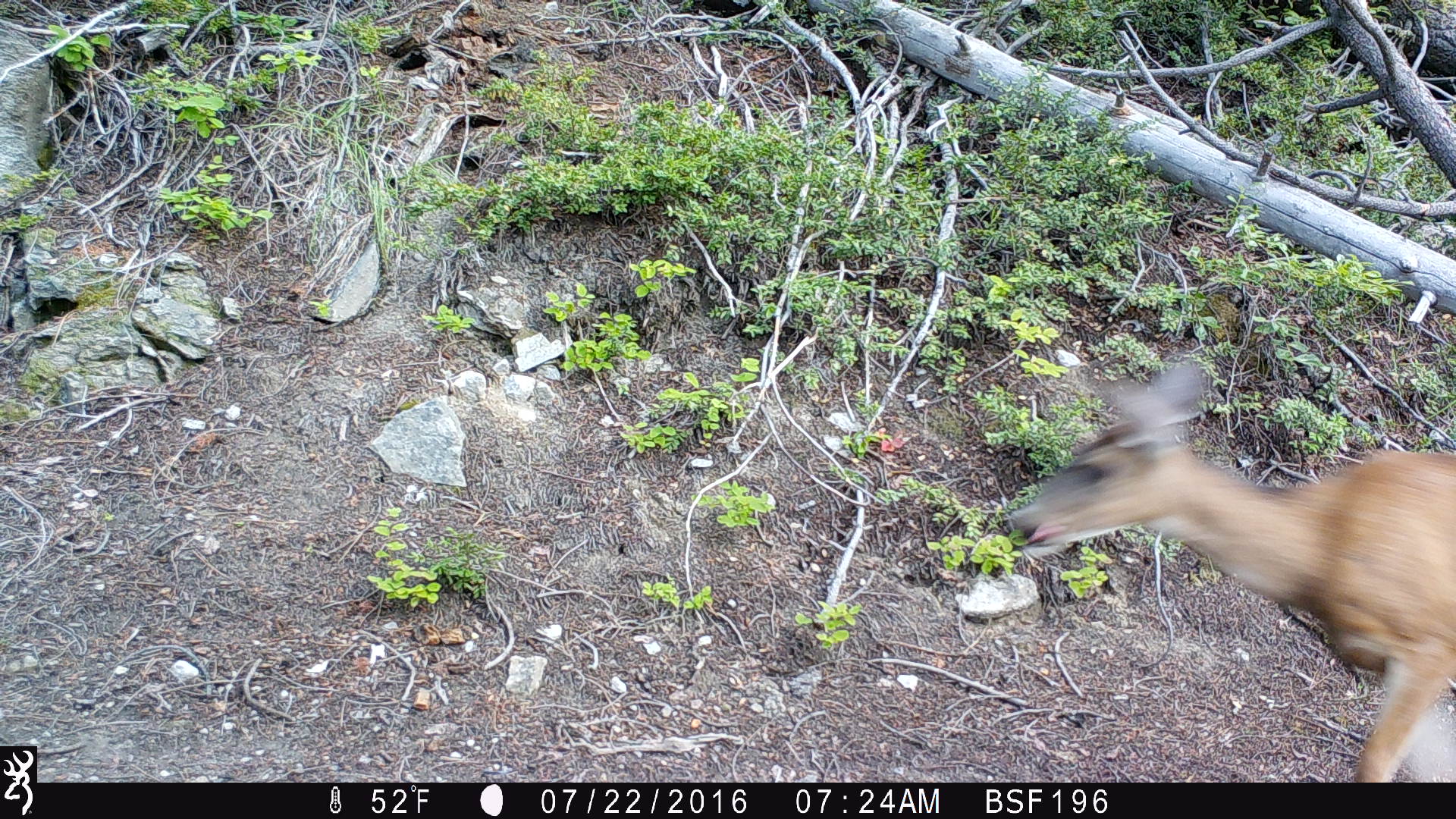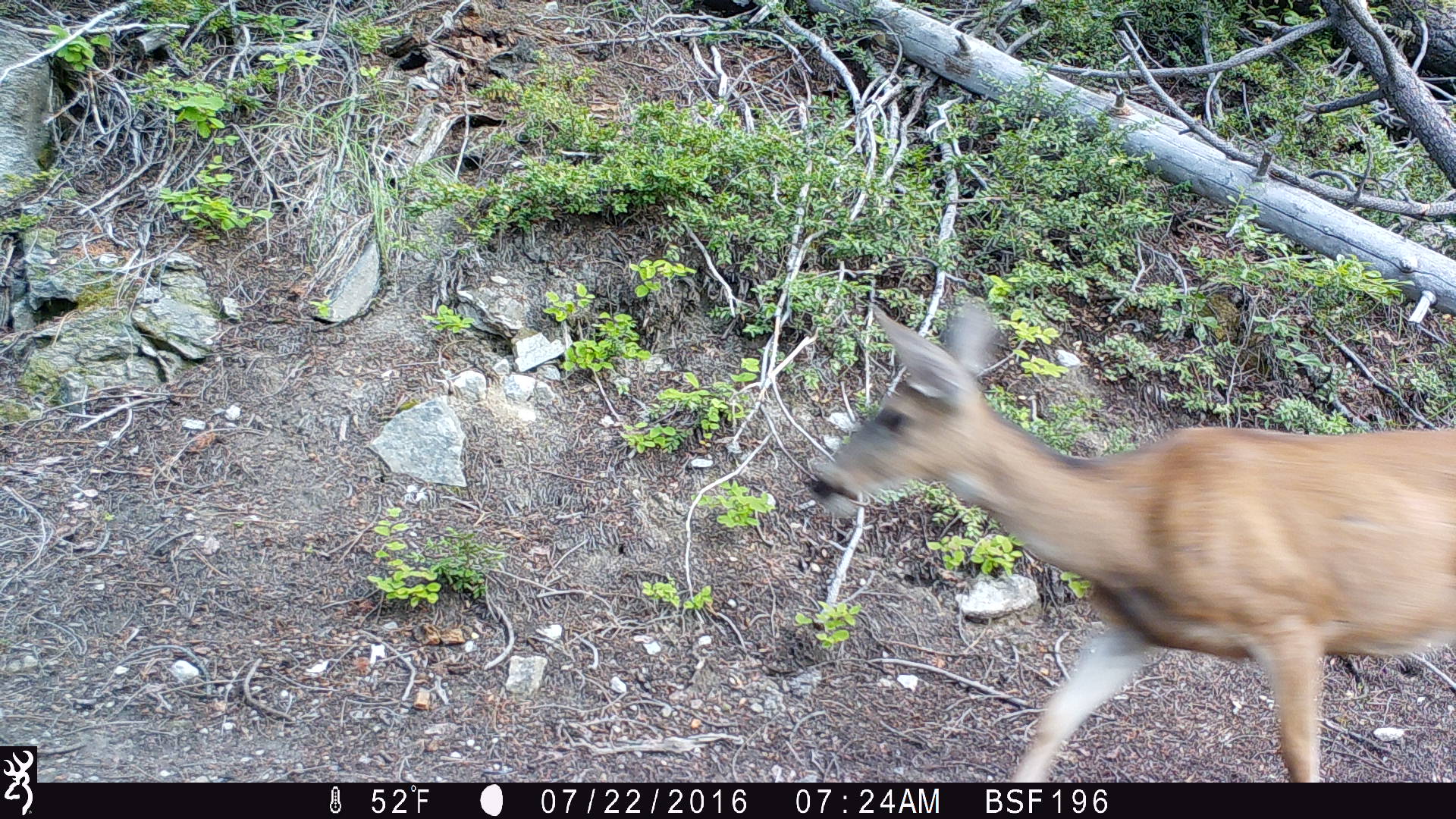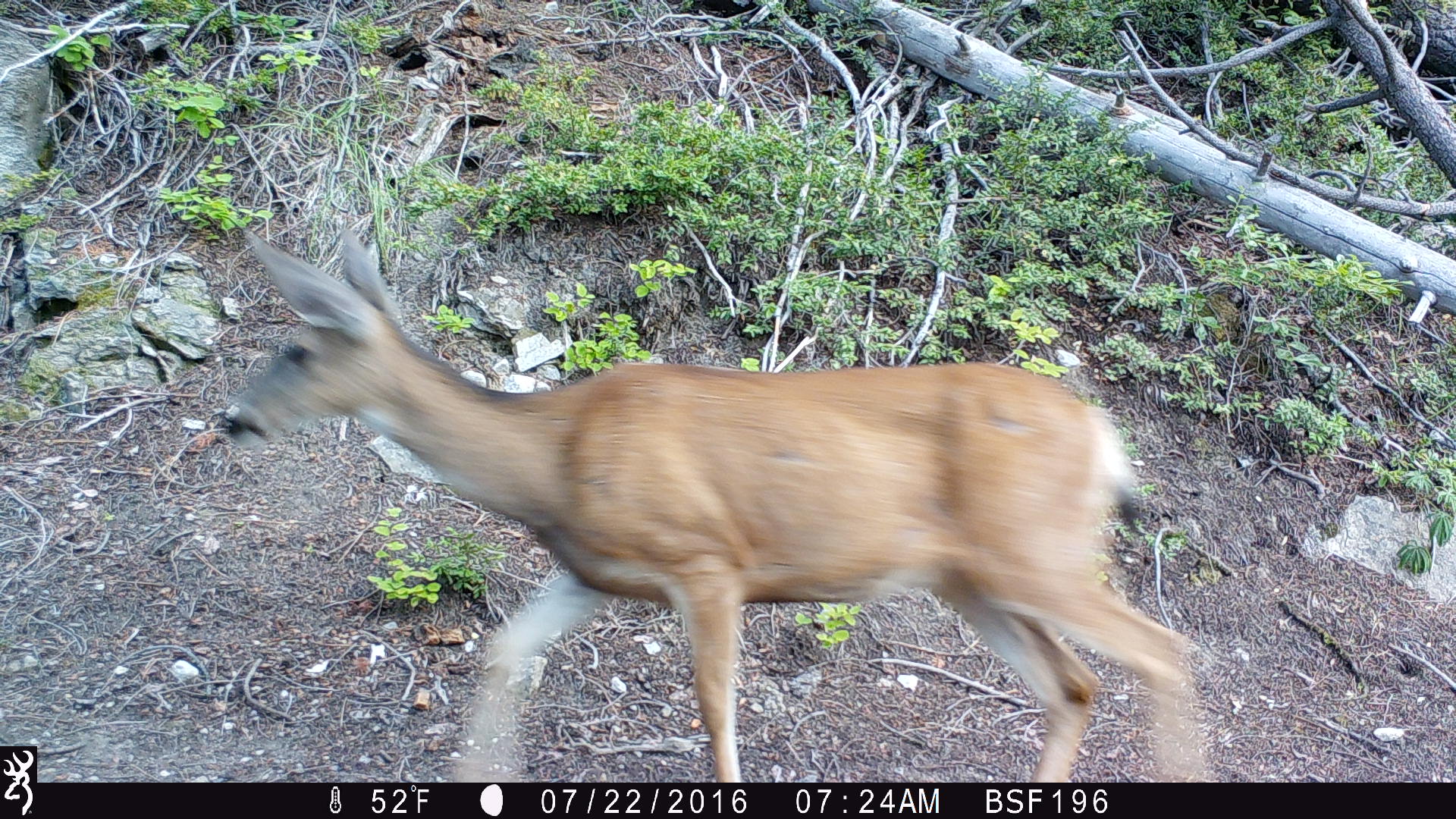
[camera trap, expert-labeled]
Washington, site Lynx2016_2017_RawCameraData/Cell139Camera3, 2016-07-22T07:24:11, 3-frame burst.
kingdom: Animalia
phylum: Chordata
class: Mammalia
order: Artiodactyla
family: Cervidae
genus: Odocoileus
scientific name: Odocoileus hemionus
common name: mule deer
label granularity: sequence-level